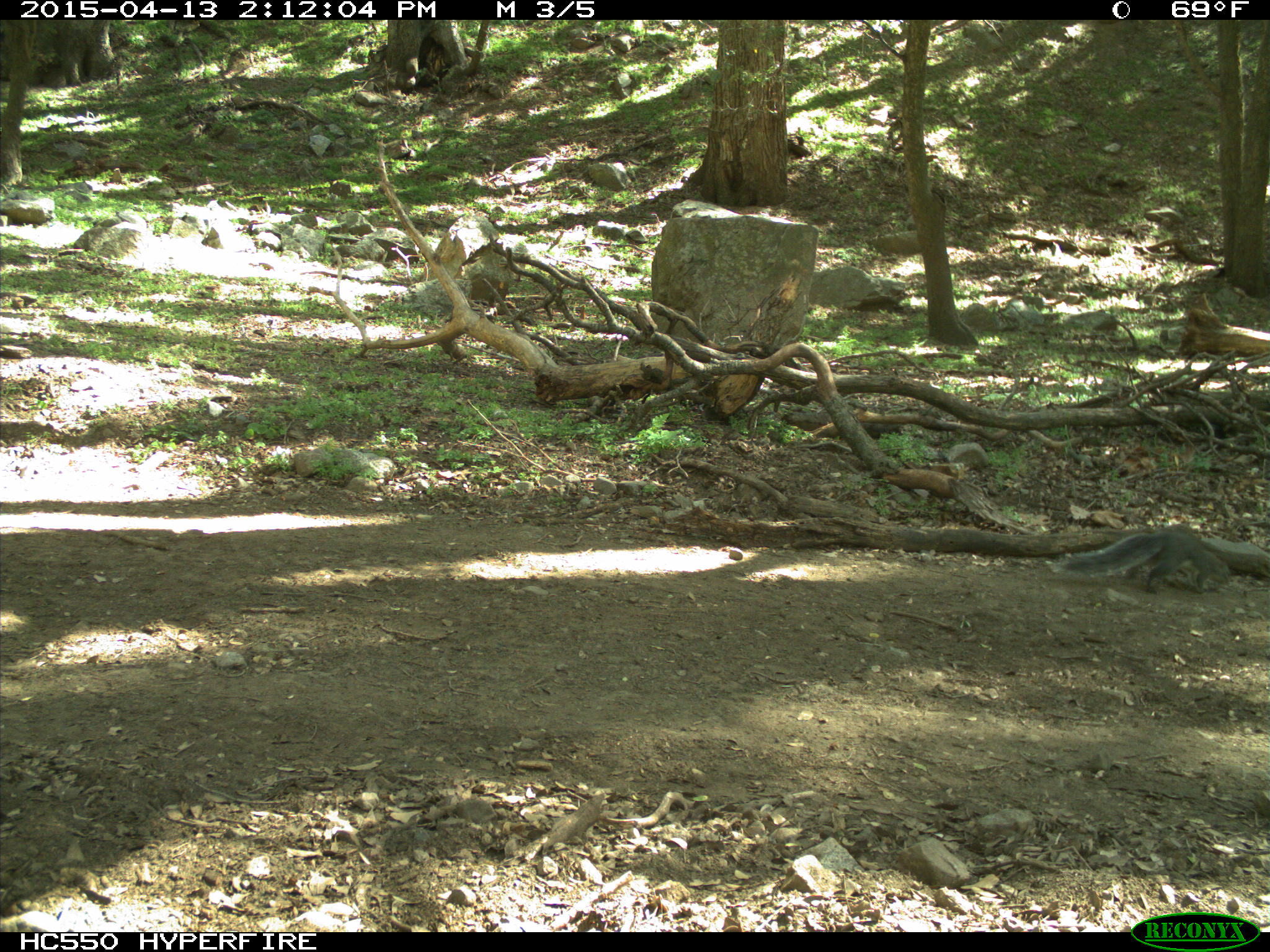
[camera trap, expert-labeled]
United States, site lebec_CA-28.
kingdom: Animalia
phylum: Chordata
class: Mammalia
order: Rodentia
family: Sciuridae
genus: Sciurus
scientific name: Sciurus carolinensis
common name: eastern gray squirrel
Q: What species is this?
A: Sciurus carolinensis (eastern gray squirrel).